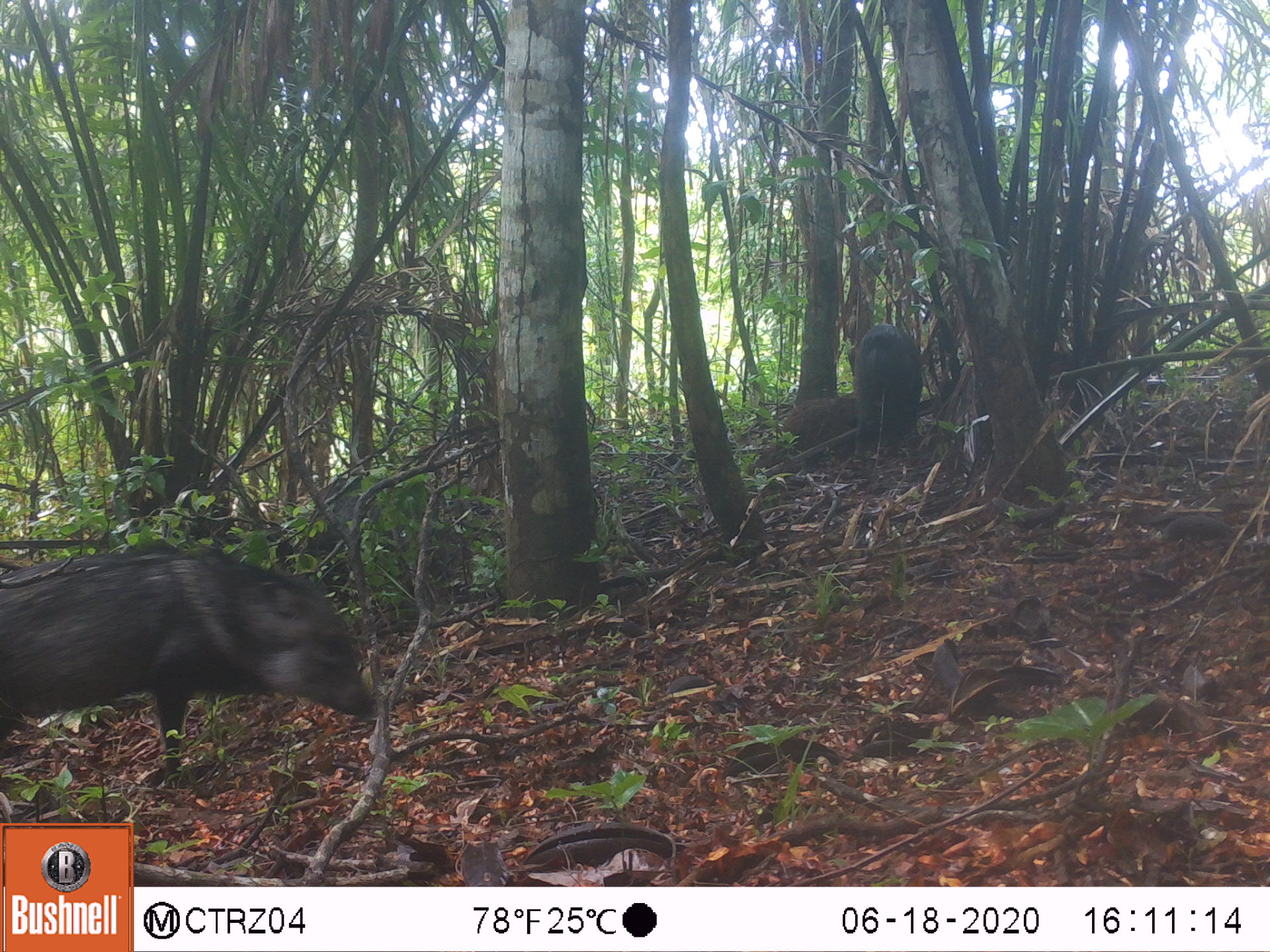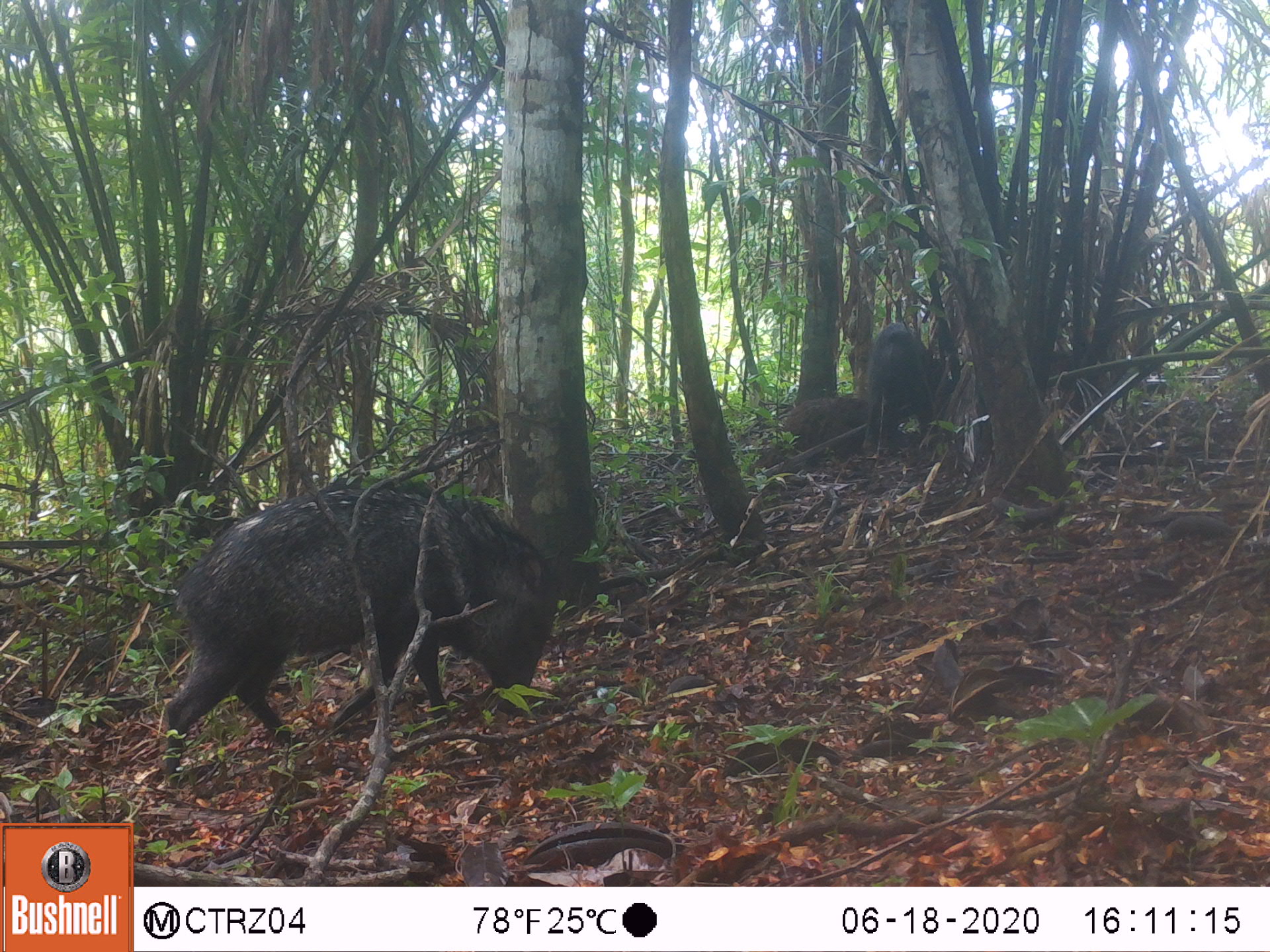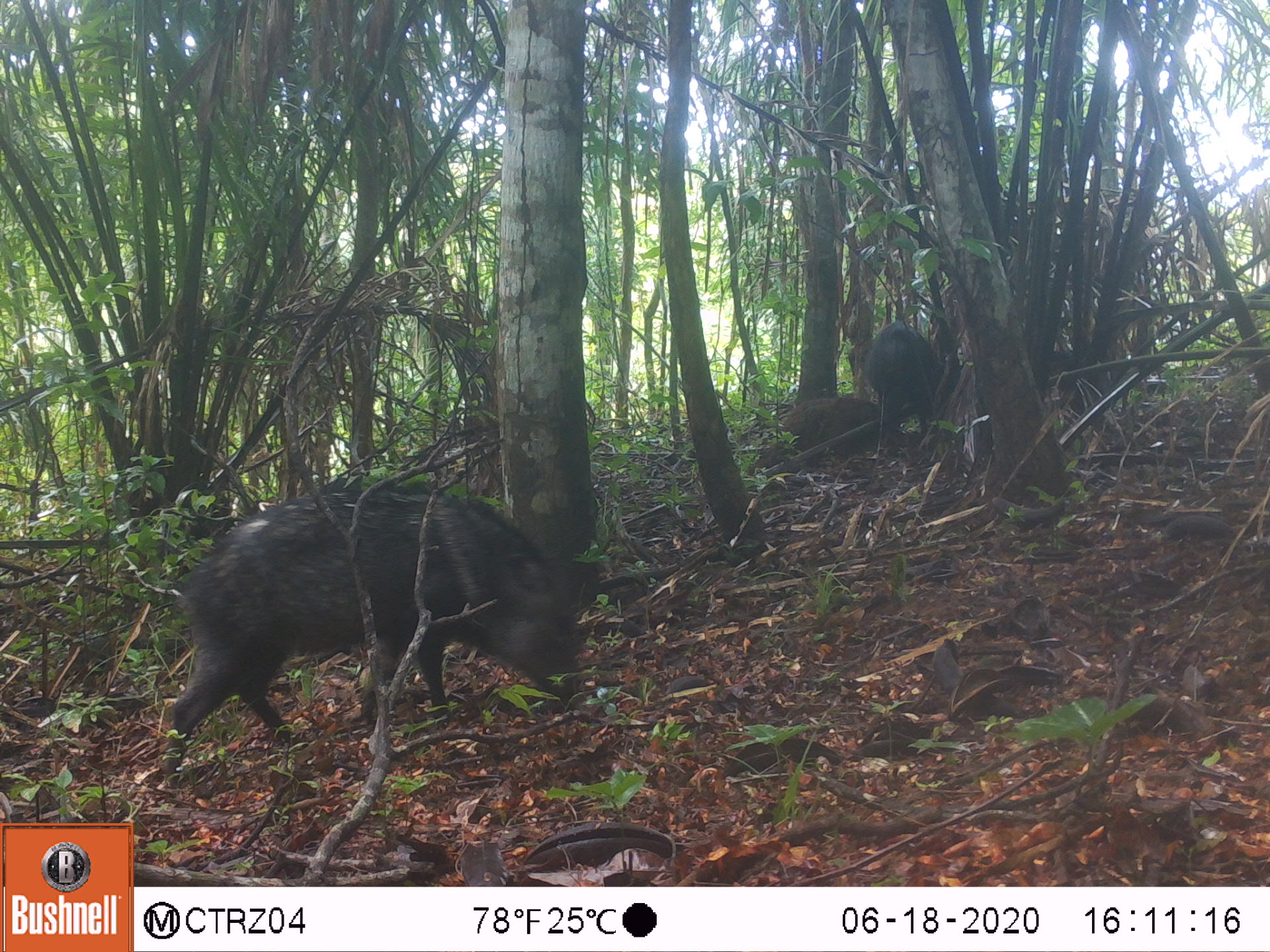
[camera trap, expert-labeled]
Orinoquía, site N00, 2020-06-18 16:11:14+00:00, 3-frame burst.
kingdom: Animalia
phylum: Chordata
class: Mammalia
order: Artiodactyla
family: Tayassuidae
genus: Pecari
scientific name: Pecari tajacu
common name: collared peccary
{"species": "collared peccary (Pecari tajacu)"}